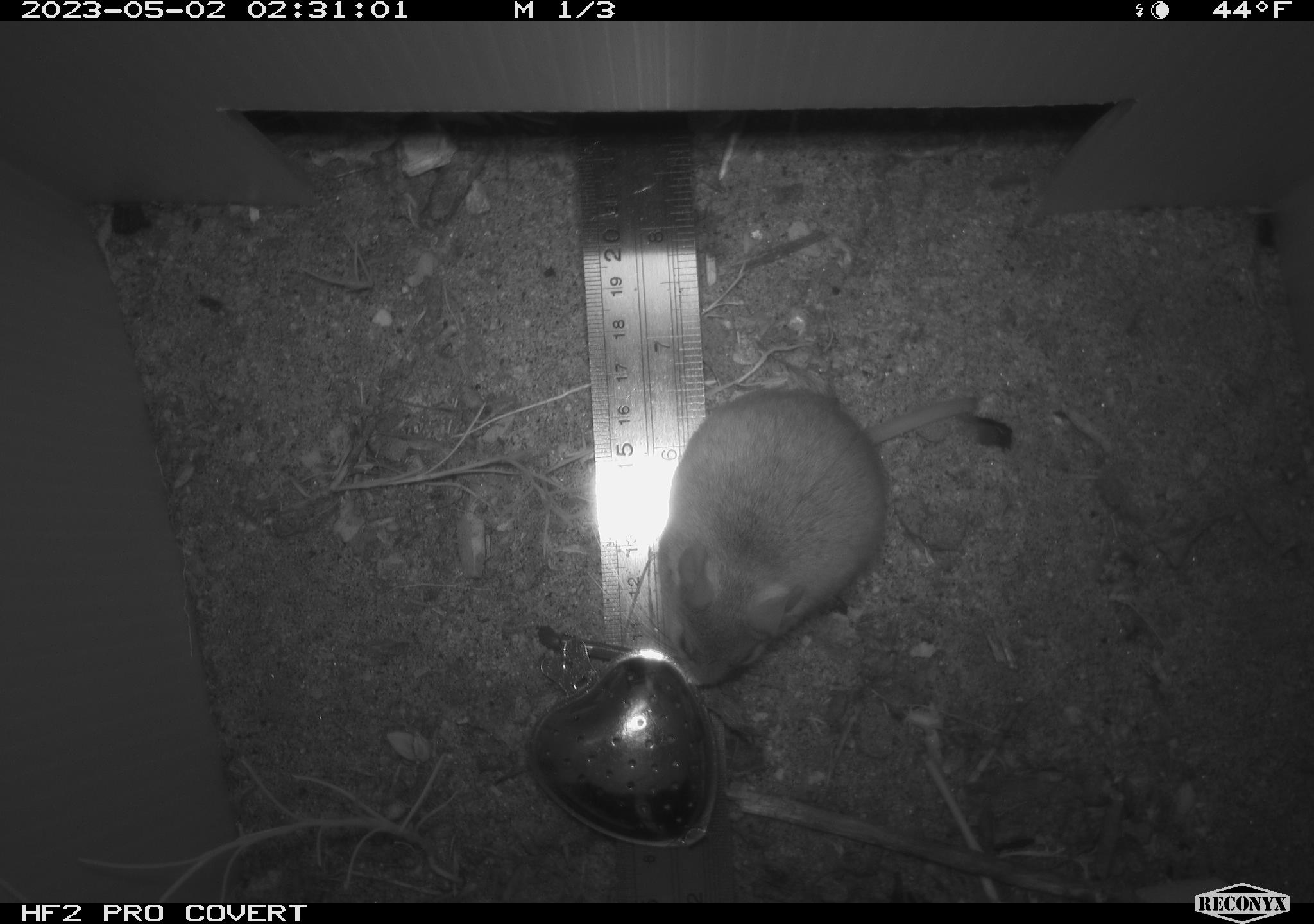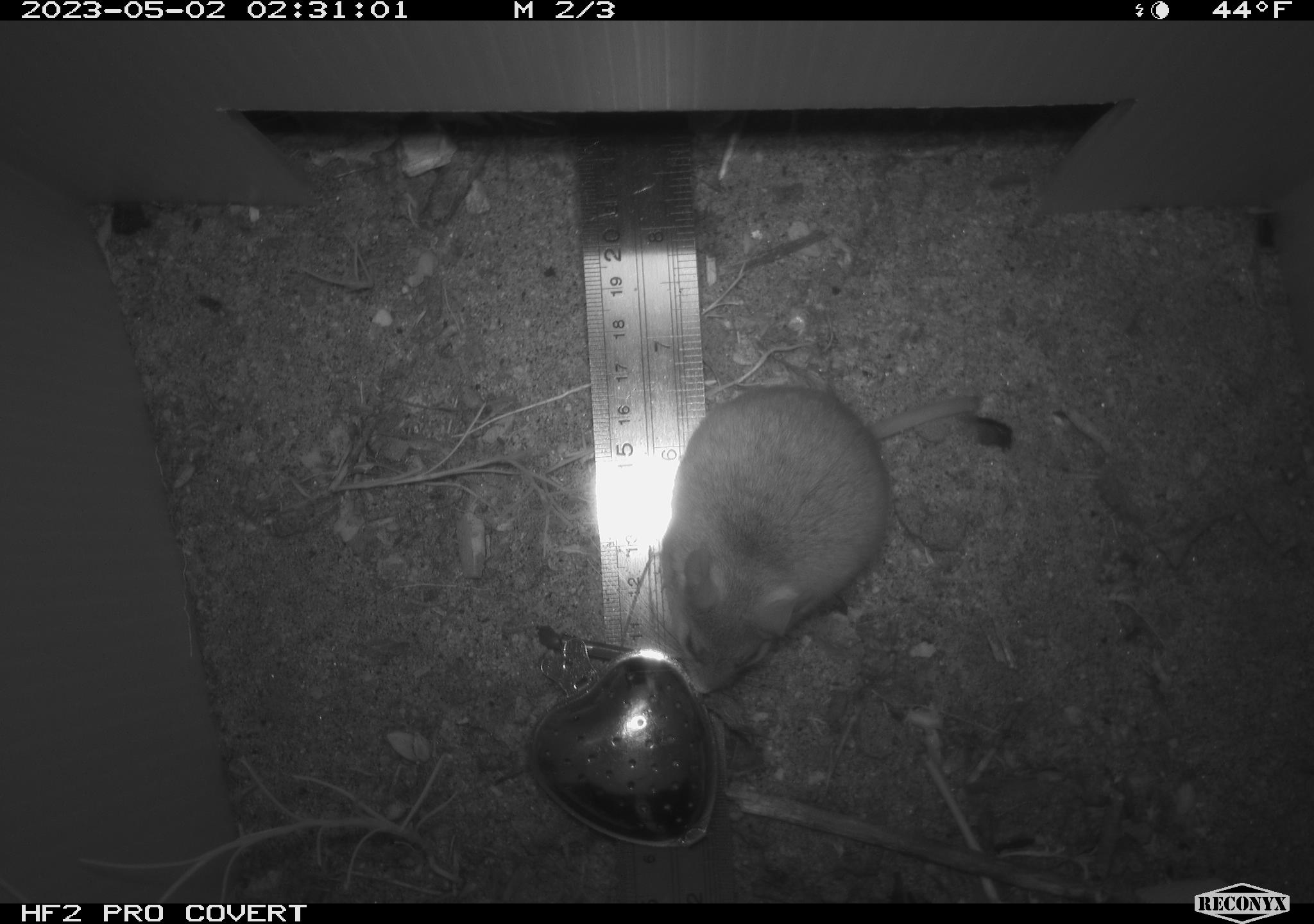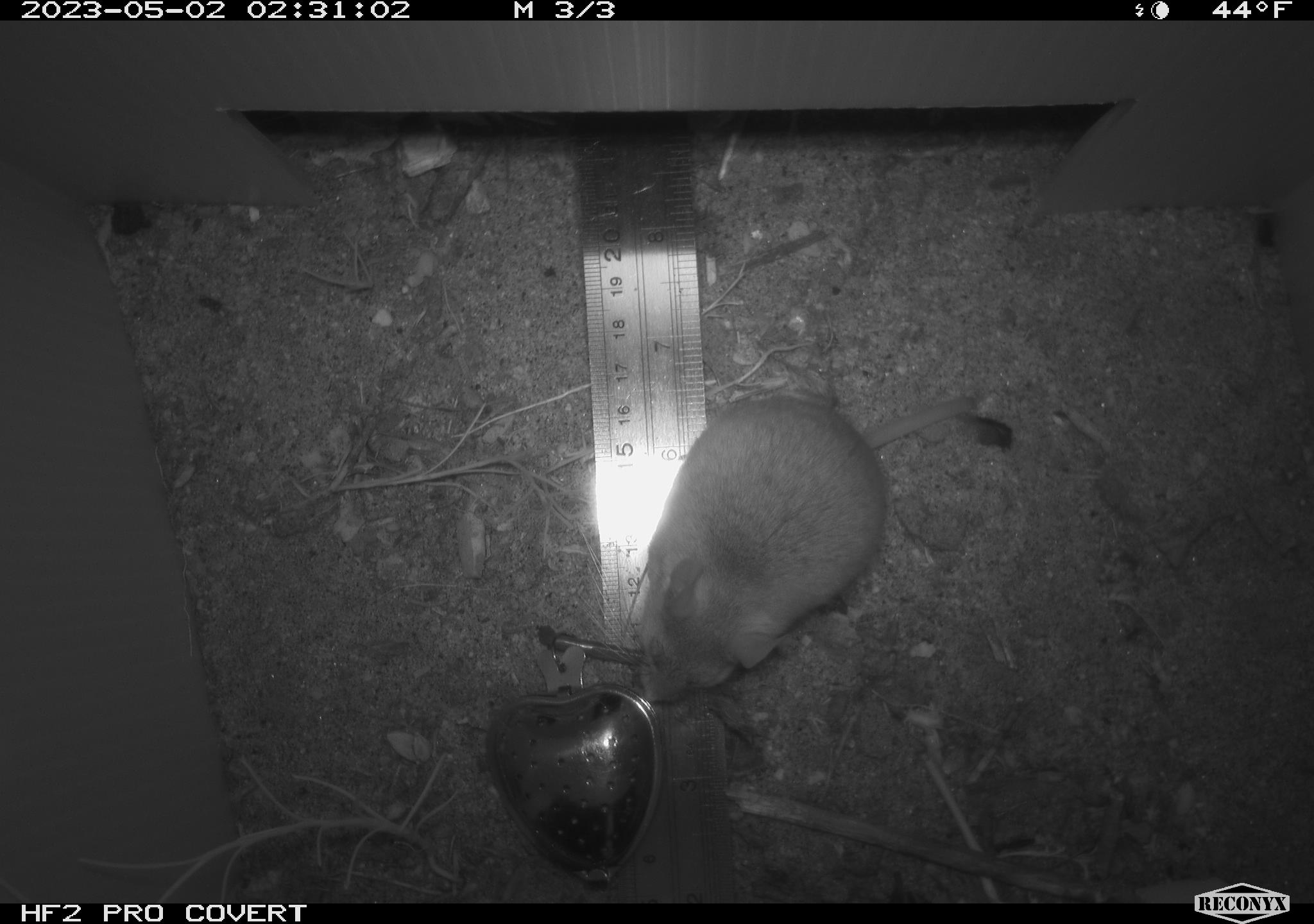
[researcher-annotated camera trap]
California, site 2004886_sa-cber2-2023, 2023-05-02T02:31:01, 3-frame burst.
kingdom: Animalia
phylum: Chordata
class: Mammalia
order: Rodentia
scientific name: Rodentia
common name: mouse species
Mouse species (Rodentia).